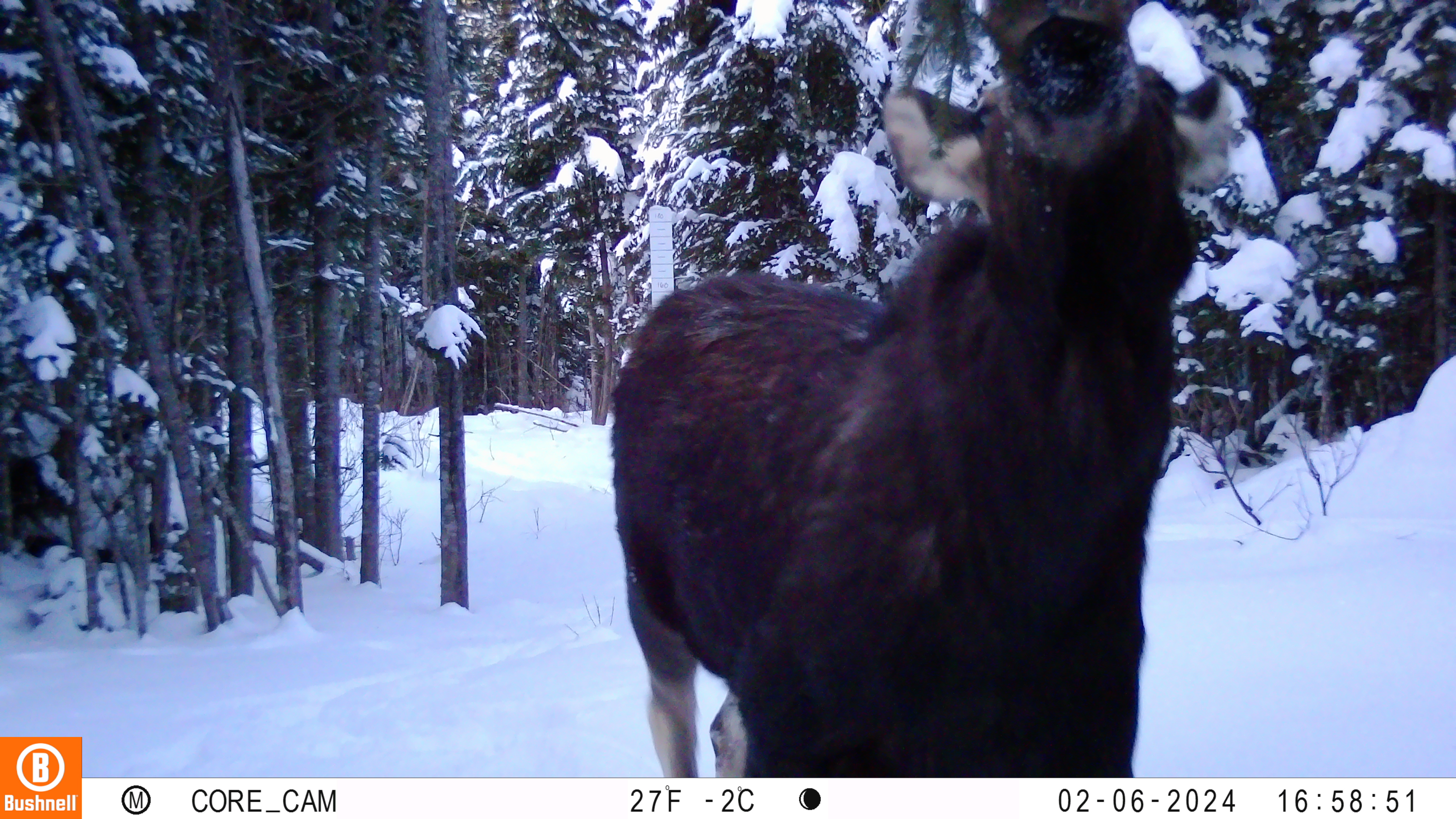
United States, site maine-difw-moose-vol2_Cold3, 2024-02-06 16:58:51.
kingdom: Animalia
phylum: Chordata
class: Mammalia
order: Artiodactyla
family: Cervidae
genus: Alces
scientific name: Alces alces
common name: moose